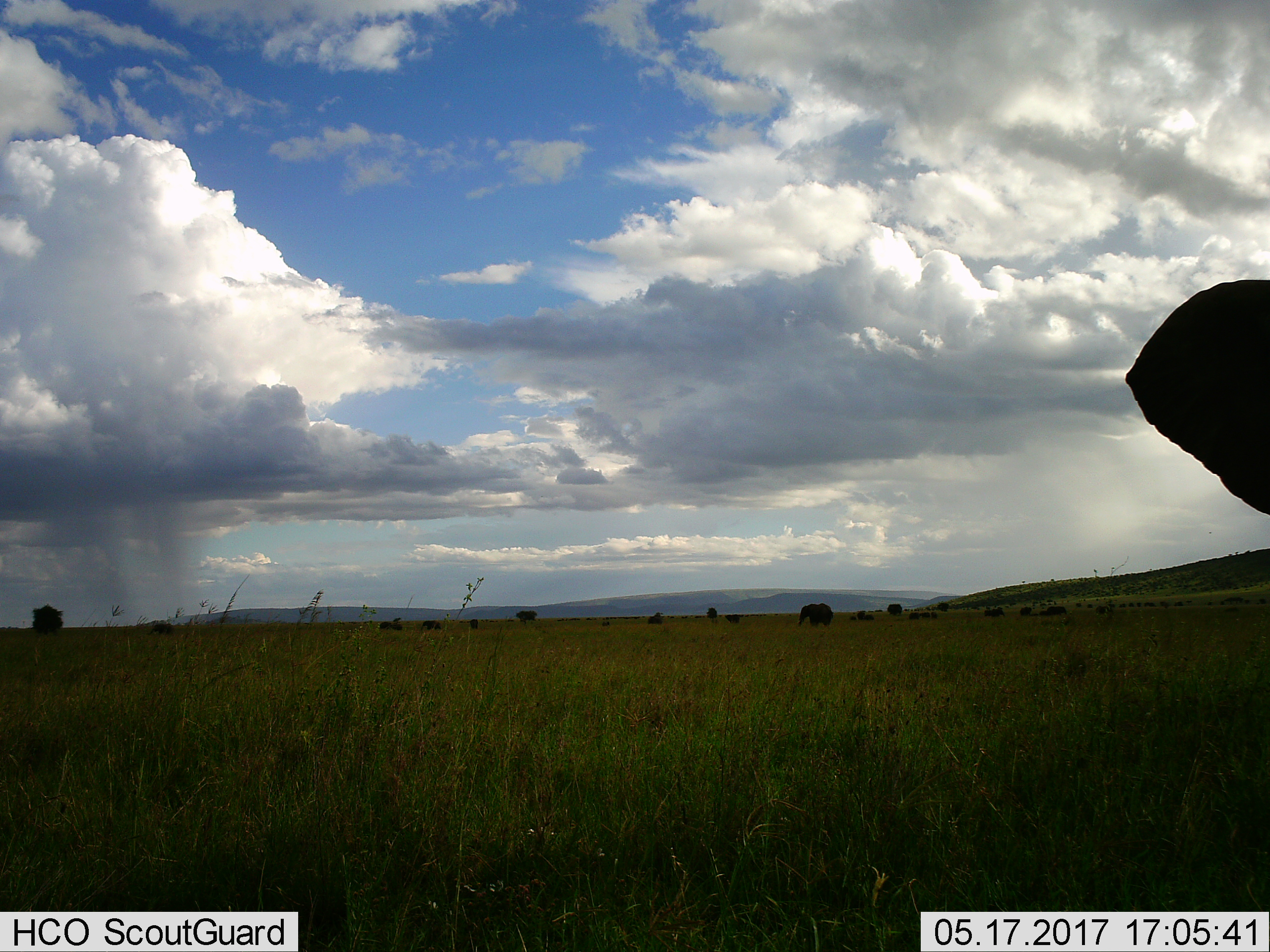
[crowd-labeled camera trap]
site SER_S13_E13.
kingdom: Animalia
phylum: Chordata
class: Mammalia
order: Proboscidea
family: Elephantidae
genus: Loxodonta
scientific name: Loxodonta africana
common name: african bush elephant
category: elephant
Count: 2.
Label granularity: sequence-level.